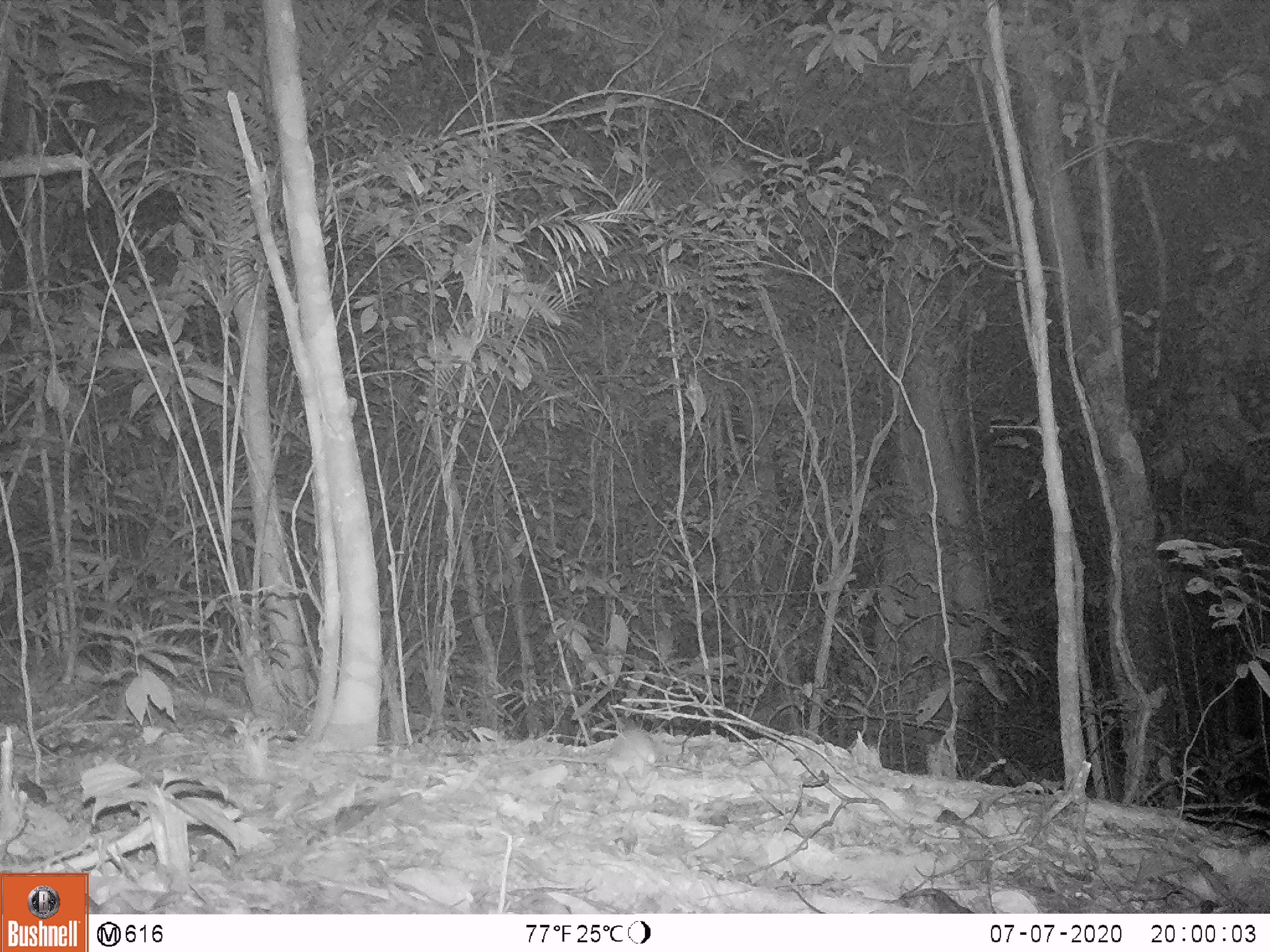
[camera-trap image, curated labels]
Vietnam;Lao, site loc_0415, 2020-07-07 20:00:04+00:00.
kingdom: Animalia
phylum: Chordata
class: Mammalia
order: Rodentia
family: Muridae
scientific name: Muridae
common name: old-world mice and rats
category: unidentified murid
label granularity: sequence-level